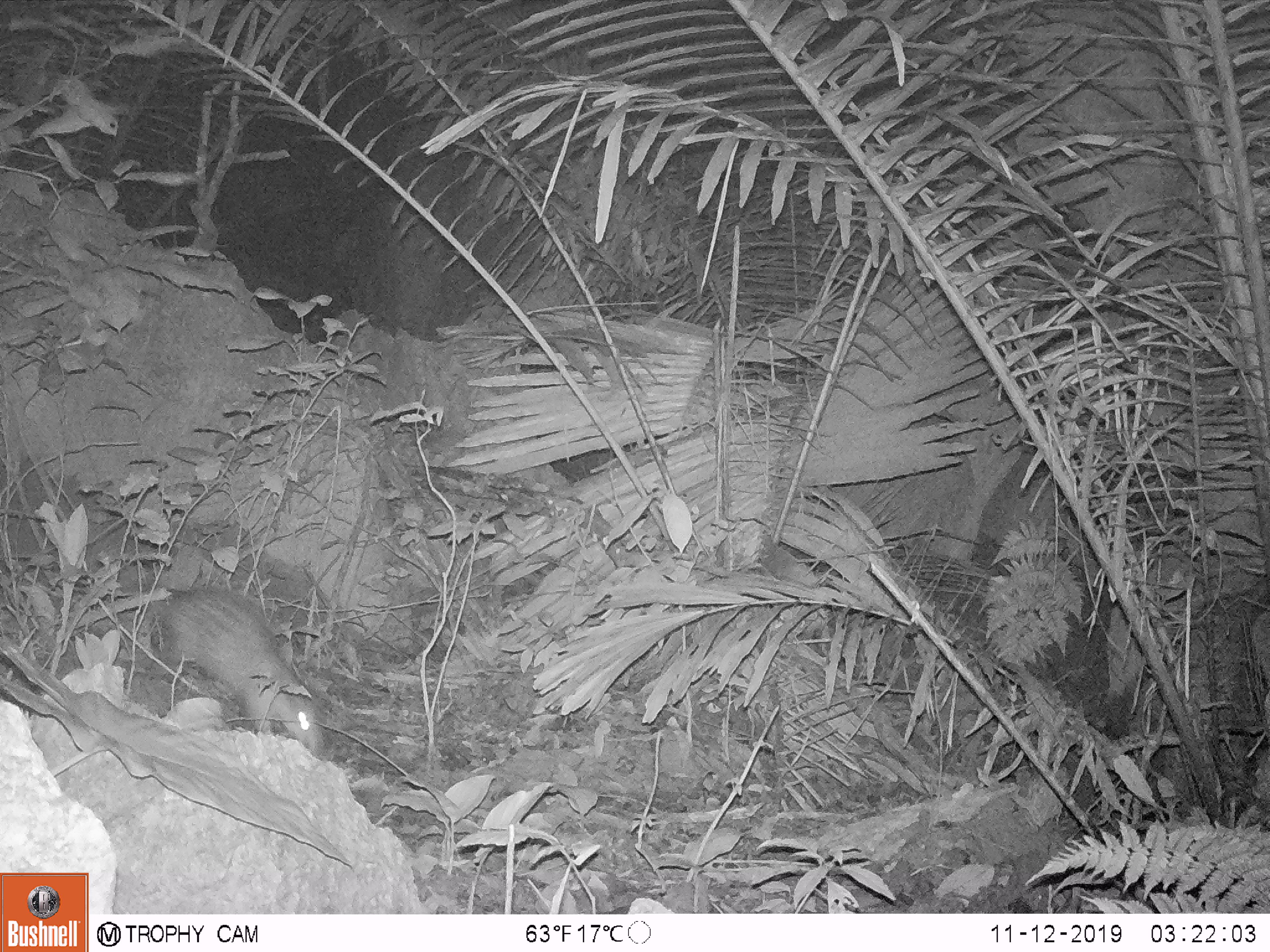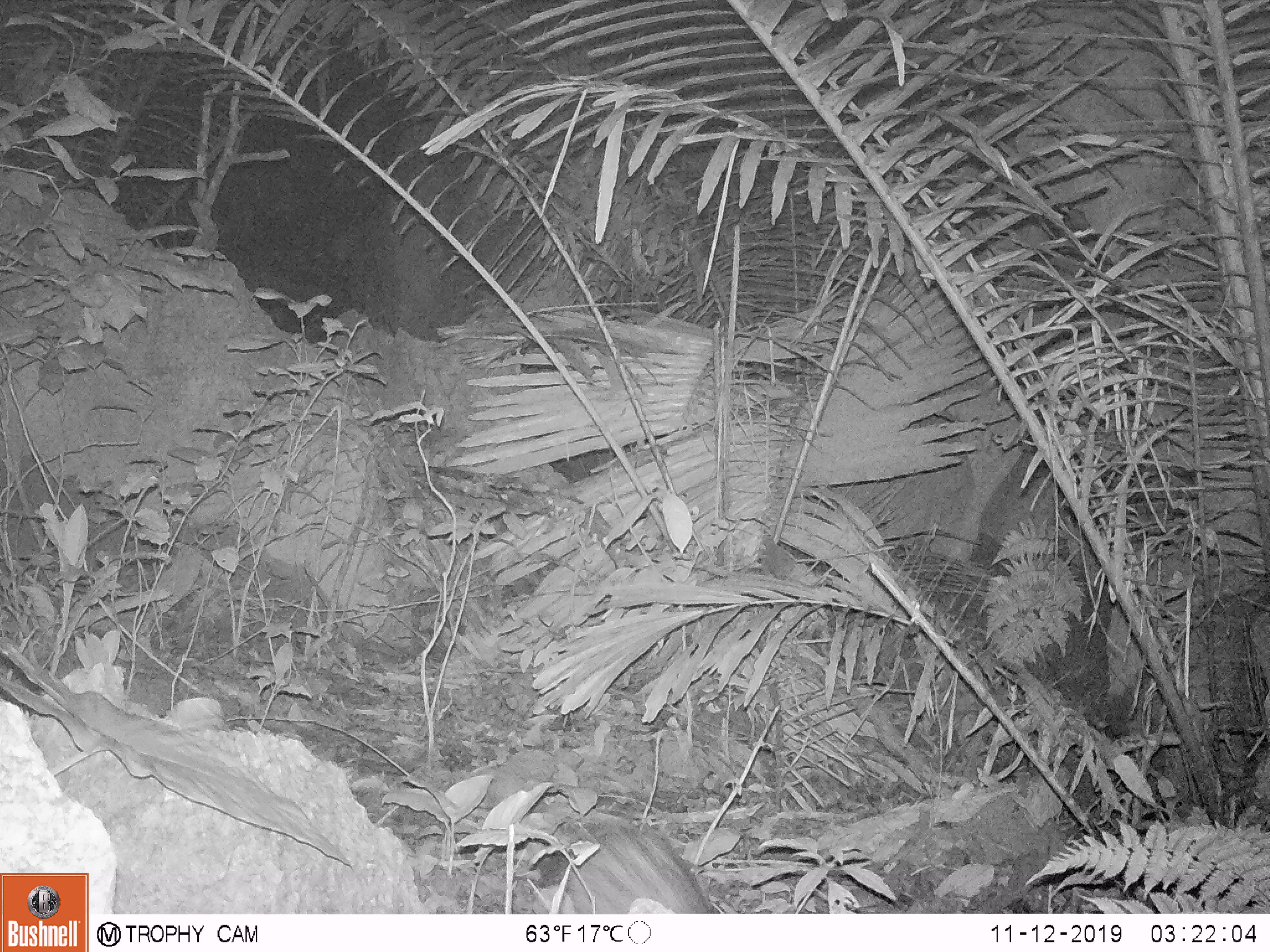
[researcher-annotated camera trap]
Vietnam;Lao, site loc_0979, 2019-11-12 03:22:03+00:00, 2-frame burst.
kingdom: Animalia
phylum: Chordata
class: Mammalia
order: Rodentia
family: Hystricidae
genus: Atherurus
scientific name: Atherurus macrourus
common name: asiatic brush-tailed porcupine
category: asiatic brush tailed porcupine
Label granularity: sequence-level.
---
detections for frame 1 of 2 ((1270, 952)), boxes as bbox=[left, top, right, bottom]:
asiatic brush tailed porcupine: bbox=[140, 585, 322, 751]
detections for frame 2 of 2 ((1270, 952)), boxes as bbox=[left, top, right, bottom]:
asiatic brush tailed porcupine: bbox=[558, 821, 713, 912]